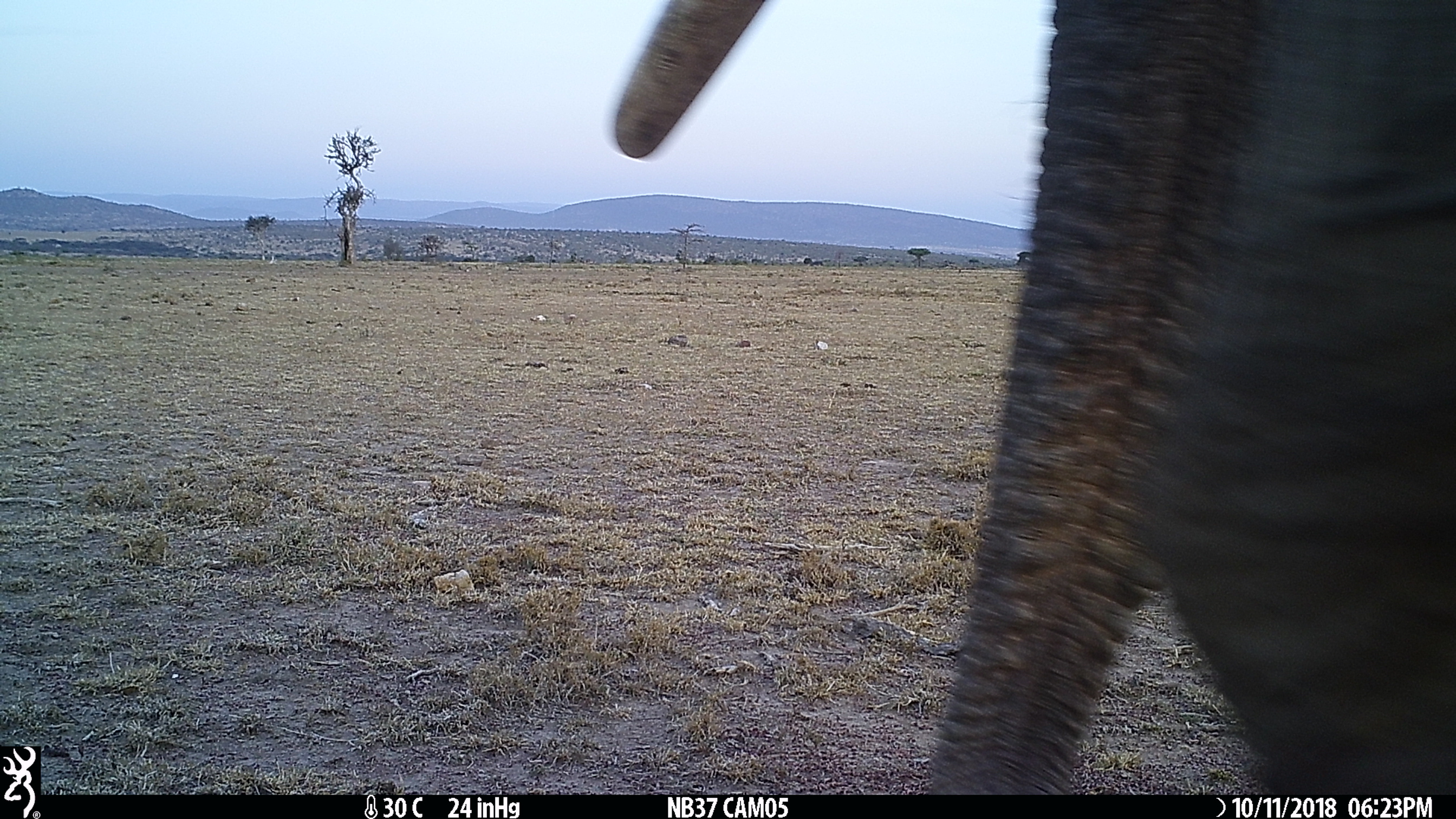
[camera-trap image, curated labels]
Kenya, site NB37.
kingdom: Animalia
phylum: Chordata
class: Mammalia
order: Proboscidea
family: Elephantidae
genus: Loxodonta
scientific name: Loxodonta africana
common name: elephant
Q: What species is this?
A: Elephant (Loxodonta africana).